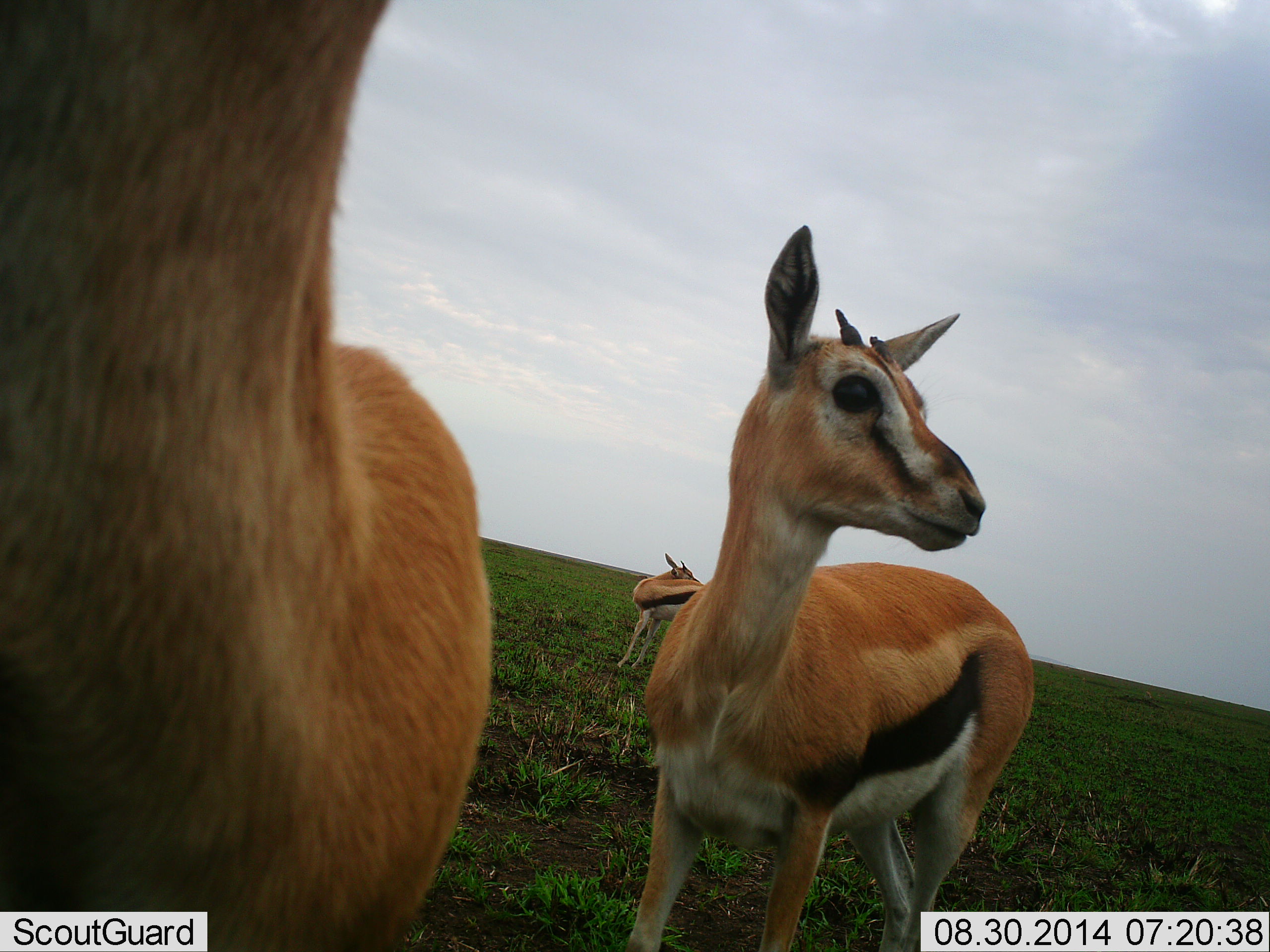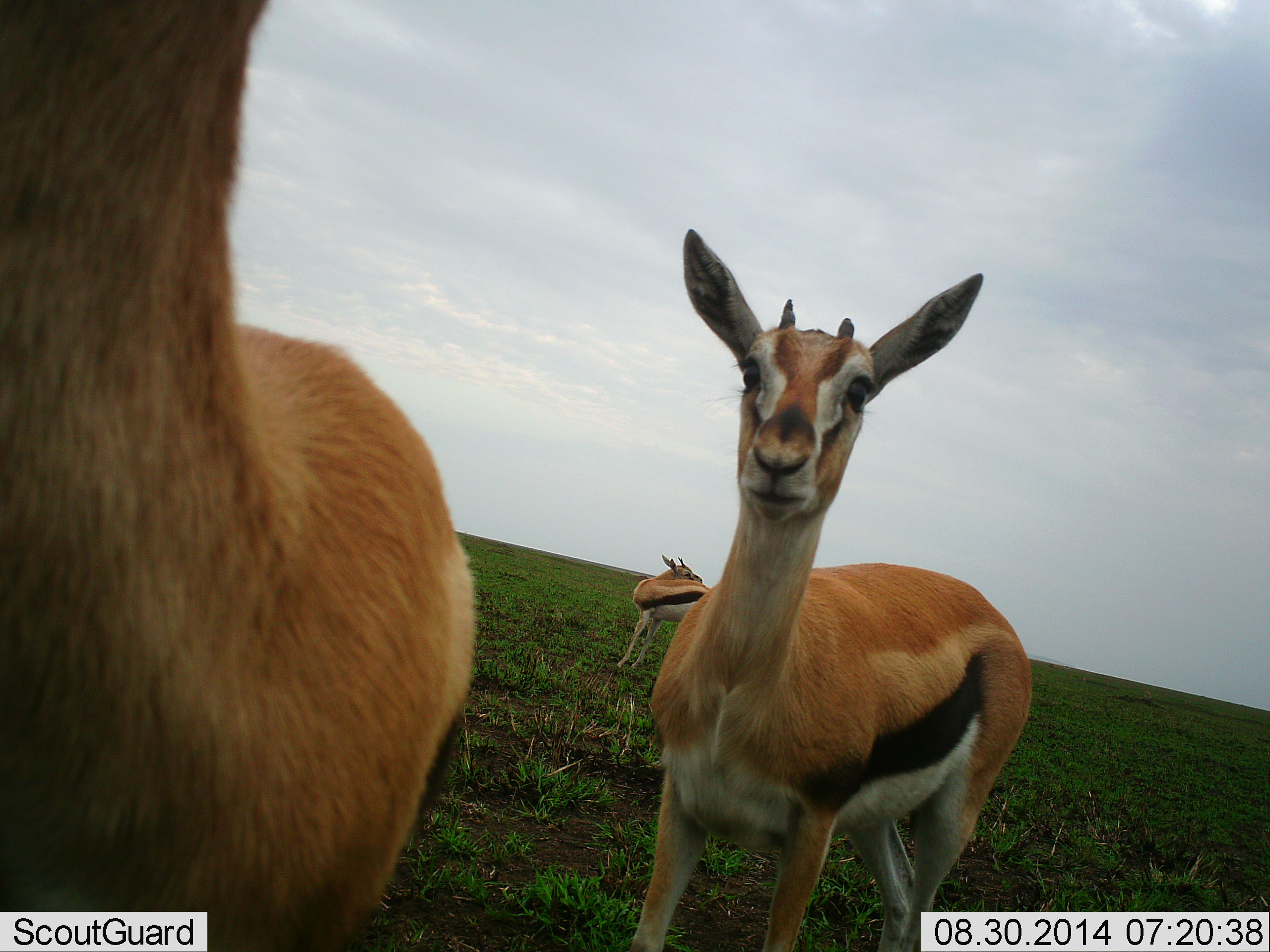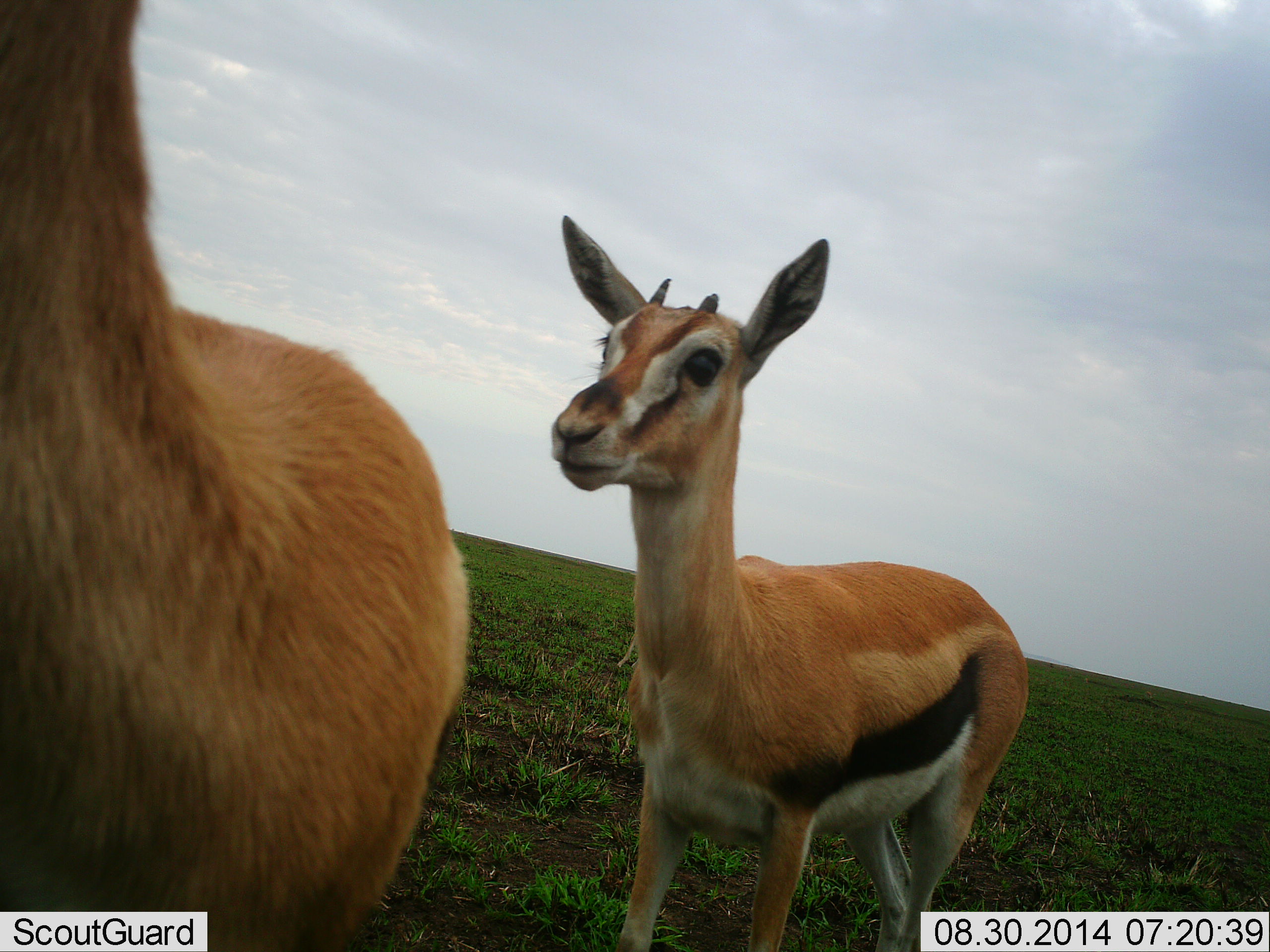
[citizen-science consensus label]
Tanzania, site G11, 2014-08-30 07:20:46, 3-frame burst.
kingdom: Animalia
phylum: Chordata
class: Mammalia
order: Artiodactyla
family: Bovidae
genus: Eudorcas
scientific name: Eudorcas thomsonii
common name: thomson's gazelle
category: gazellethomsons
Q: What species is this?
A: Gazellethomsons (thomson's gazelle) (Eudorcas thomsonii).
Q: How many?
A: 3.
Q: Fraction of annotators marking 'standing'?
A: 90%.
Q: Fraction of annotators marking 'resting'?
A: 0%.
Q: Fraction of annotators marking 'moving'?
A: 20%.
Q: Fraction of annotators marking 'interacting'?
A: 10%.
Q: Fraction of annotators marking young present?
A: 10%.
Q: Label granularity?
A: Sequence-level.